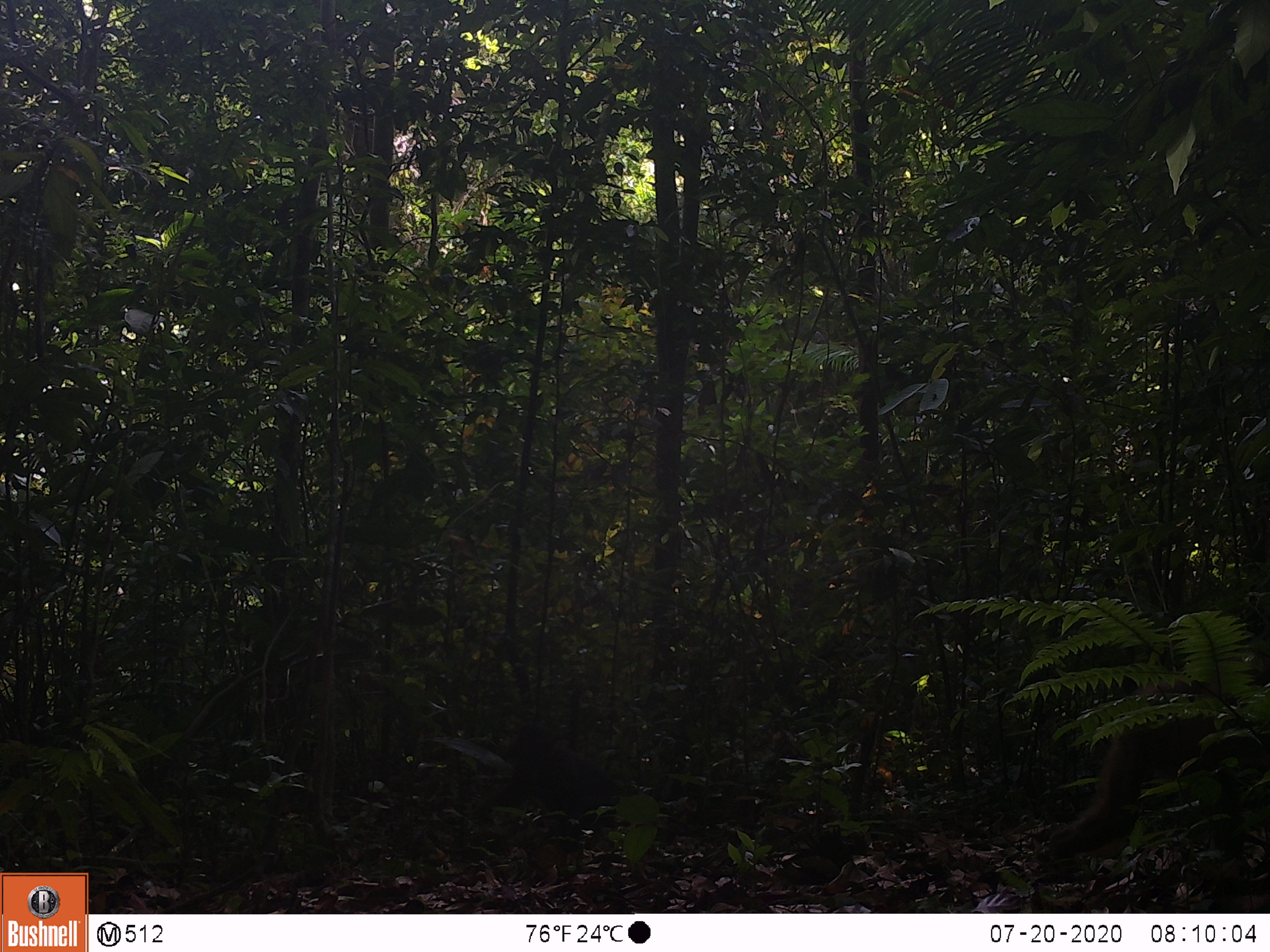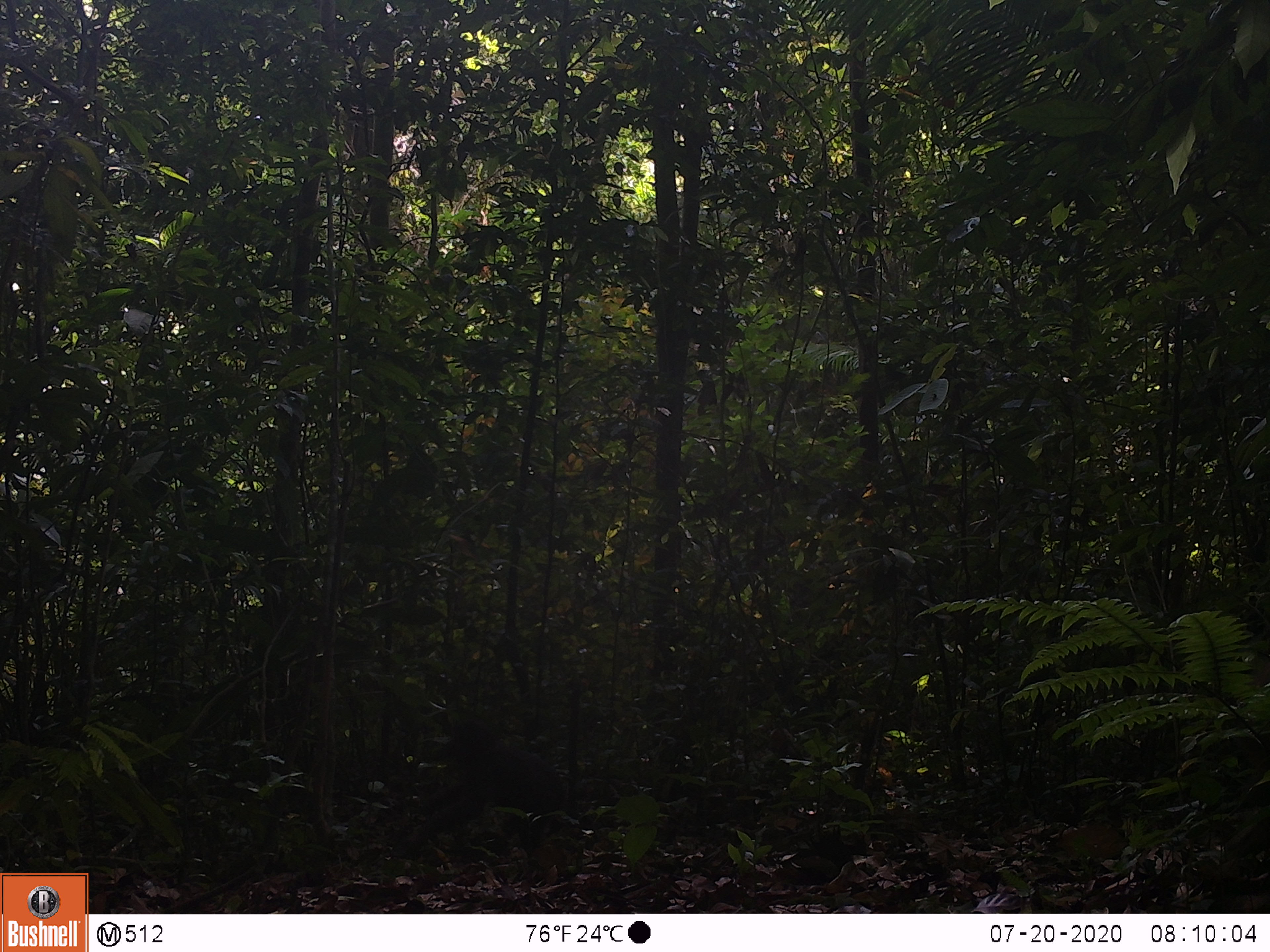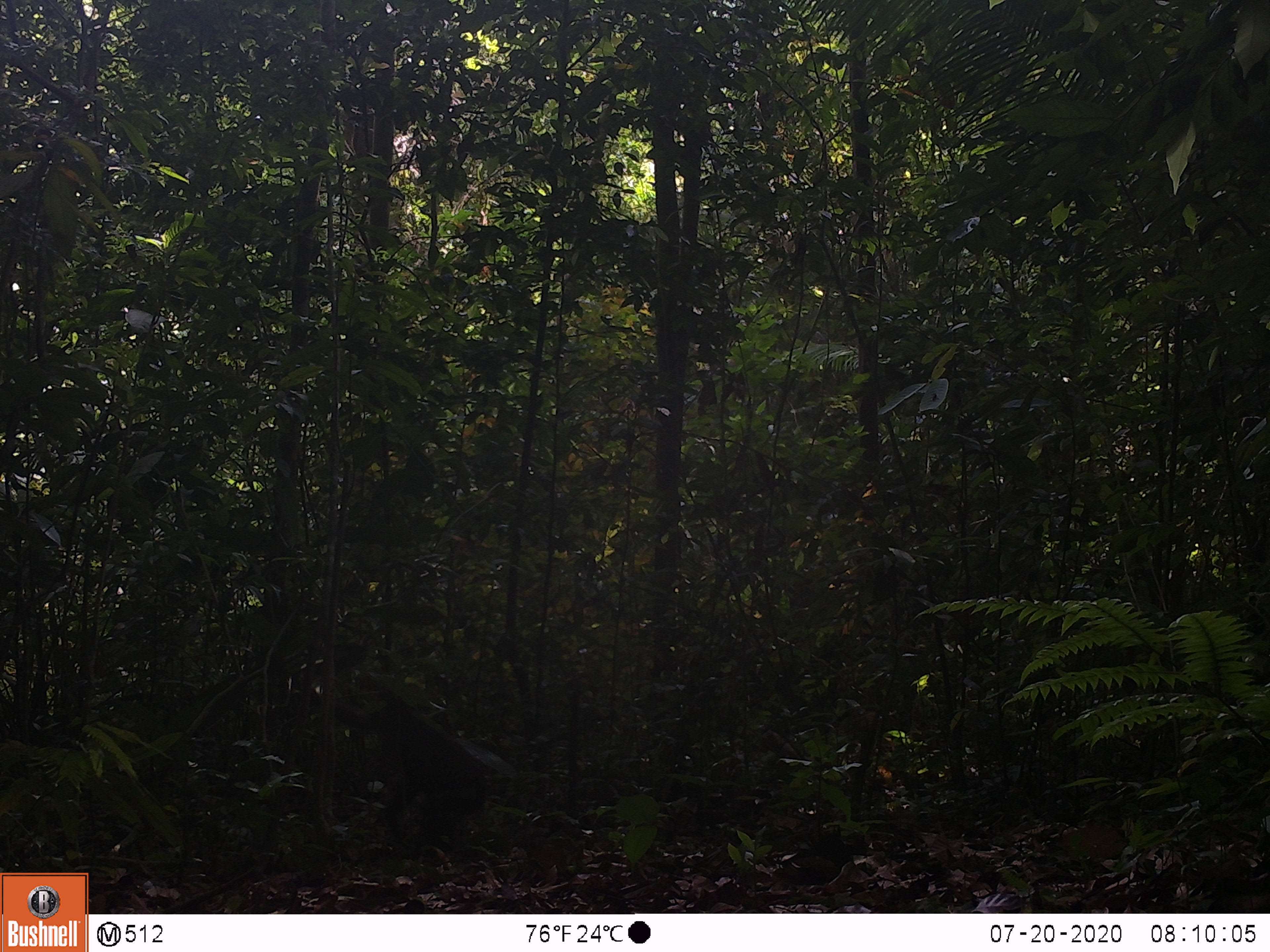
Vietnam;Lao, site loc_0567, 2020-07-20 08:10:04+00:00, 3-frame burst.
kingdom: Animalia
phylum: Chordata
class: Mammalia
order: Primates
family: Cercopithecidae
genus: Macaca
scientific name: Macaca arctoides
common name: stump-tailed macaque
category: stump tailed macaque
Stump tailed macaque (stump-tailed macaque) (Macaca arctoides). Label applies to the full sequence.